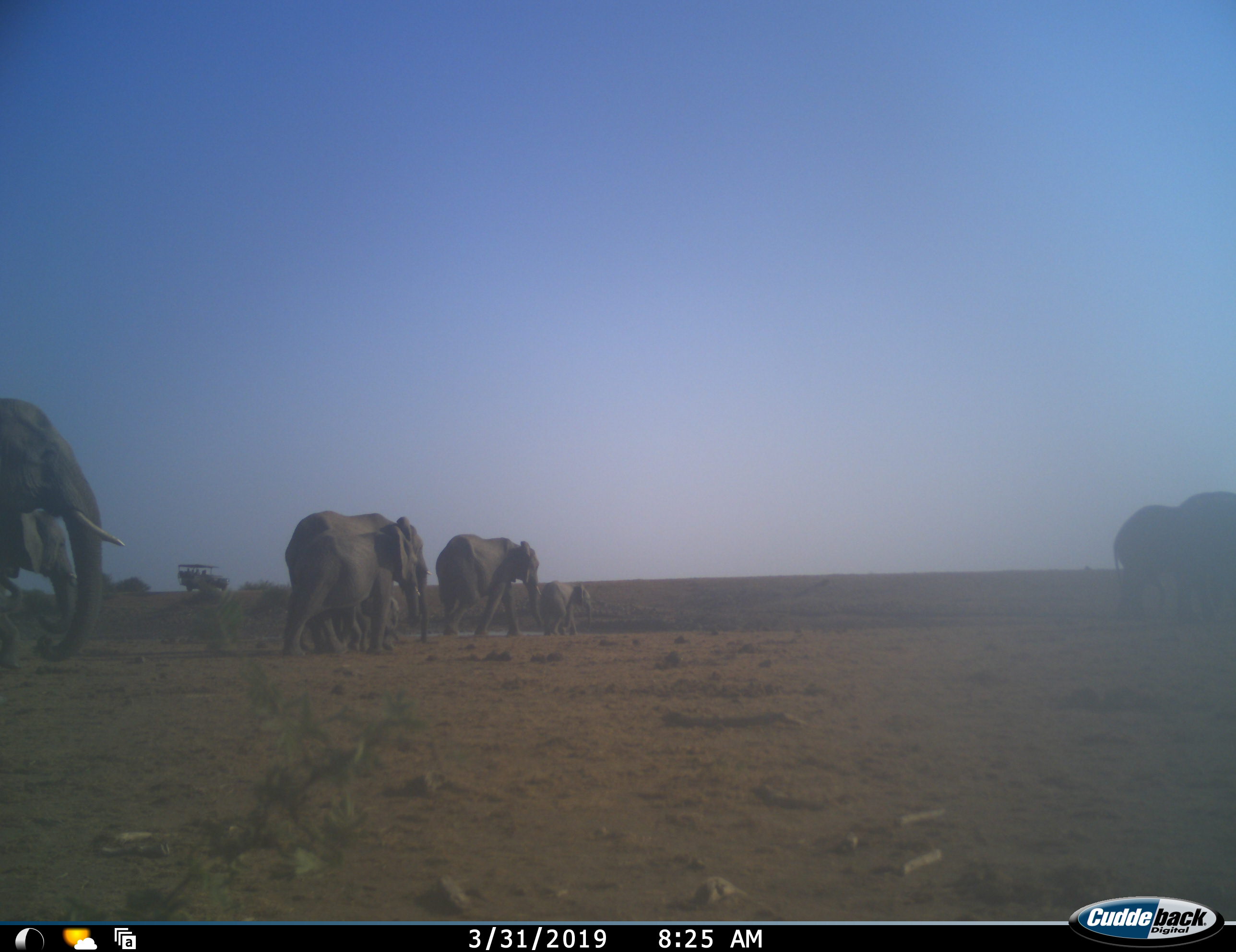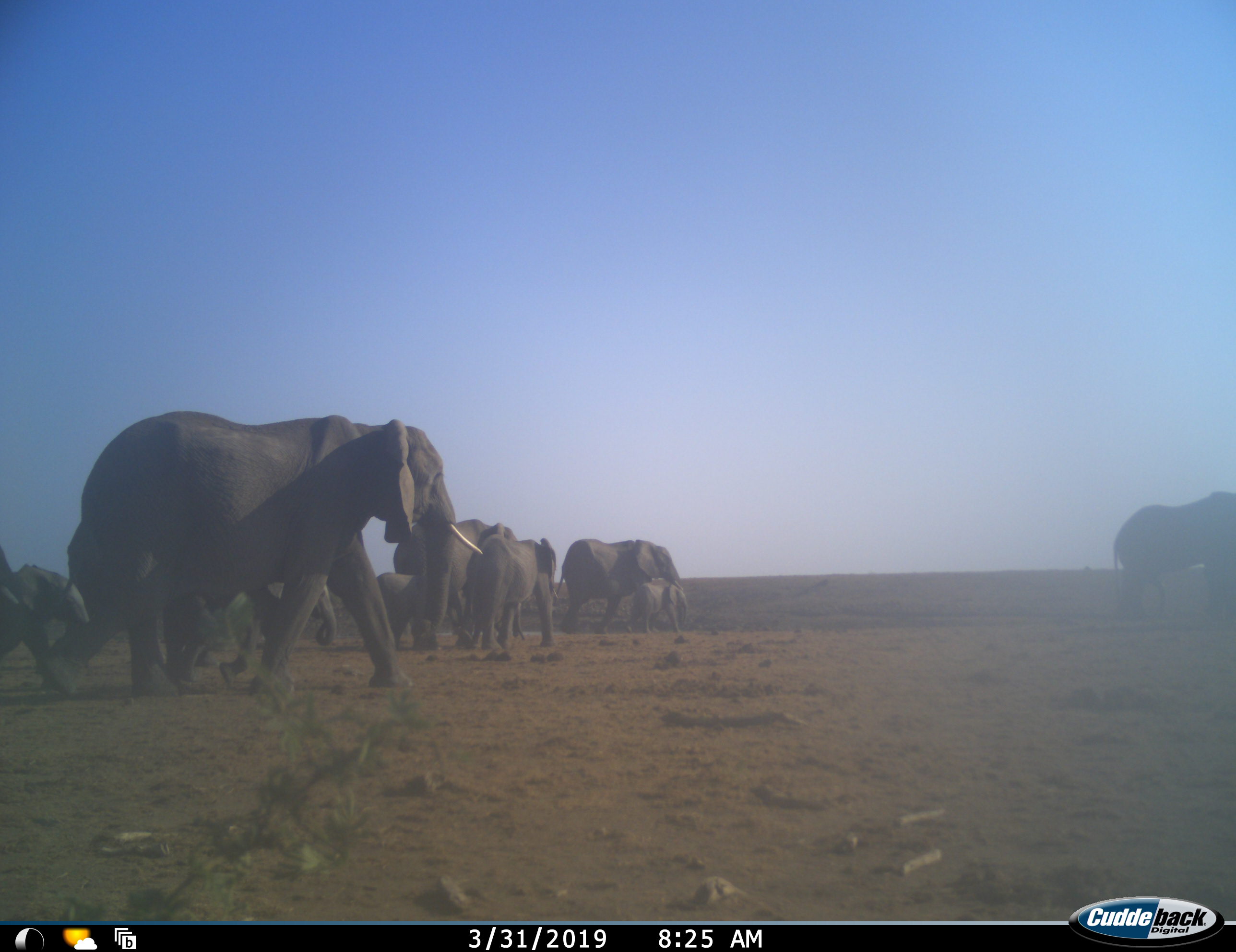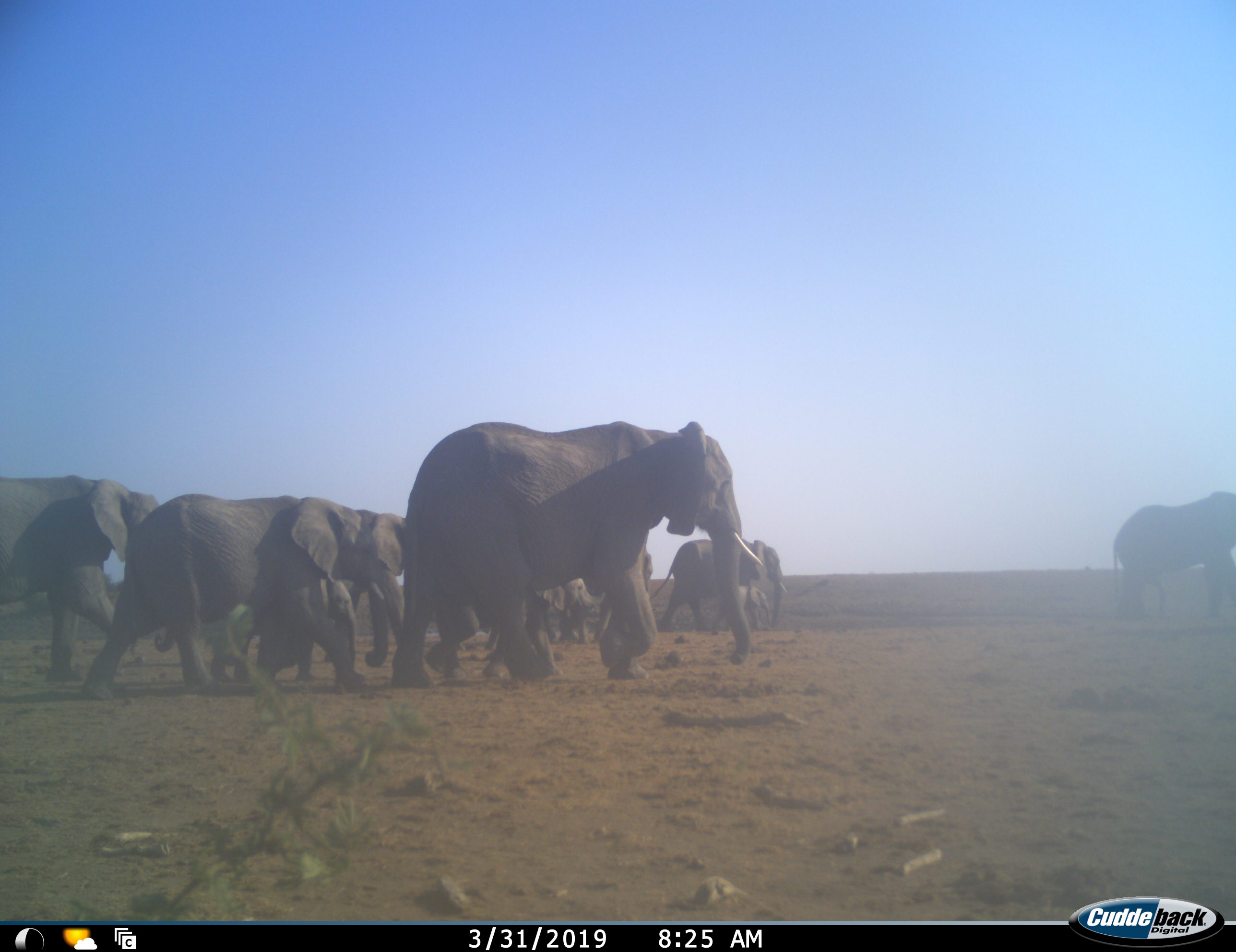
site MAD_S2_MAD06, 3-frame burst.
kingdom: Animalia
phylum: Chordata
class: Mammalia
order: Proboscidea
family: Elephantidae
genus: Loxodonta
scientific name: Loxodonta africana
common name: african bush elephant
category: elephant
Elephant (african bush elephant) (Loxodonta africana), count 11-50. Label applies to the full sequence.